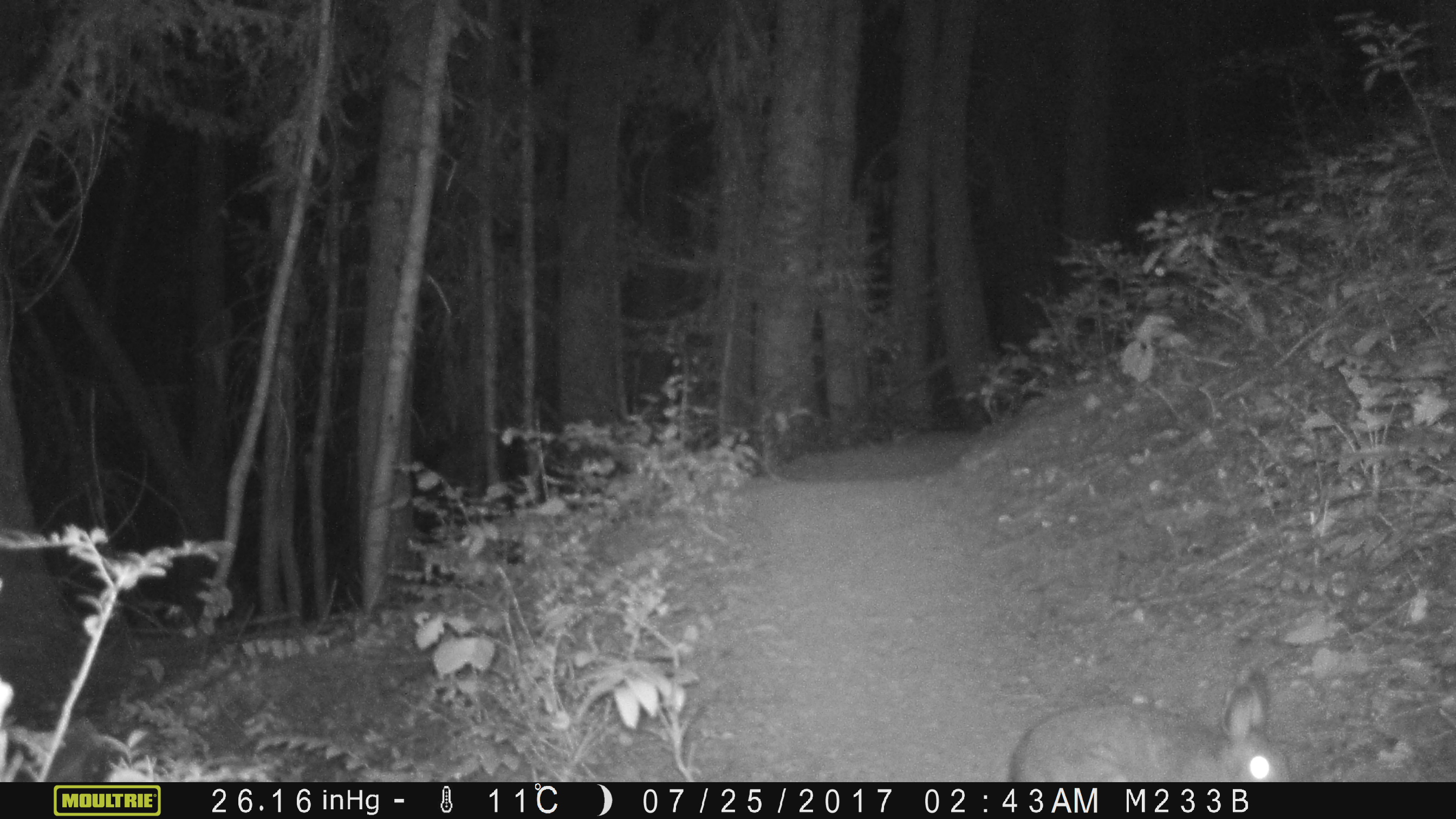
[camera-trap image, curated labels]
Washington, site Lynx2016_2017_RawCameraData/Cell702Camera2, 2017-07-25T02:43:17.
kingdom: Animalia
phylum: Chordata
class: Mammalia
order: Lagomorpha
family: Leporidae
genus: Lepus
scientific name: Lepus americanus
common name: snowshoe hare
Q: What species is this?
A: Lepus americanus (snowshoe hare).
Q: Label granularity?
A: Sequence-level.